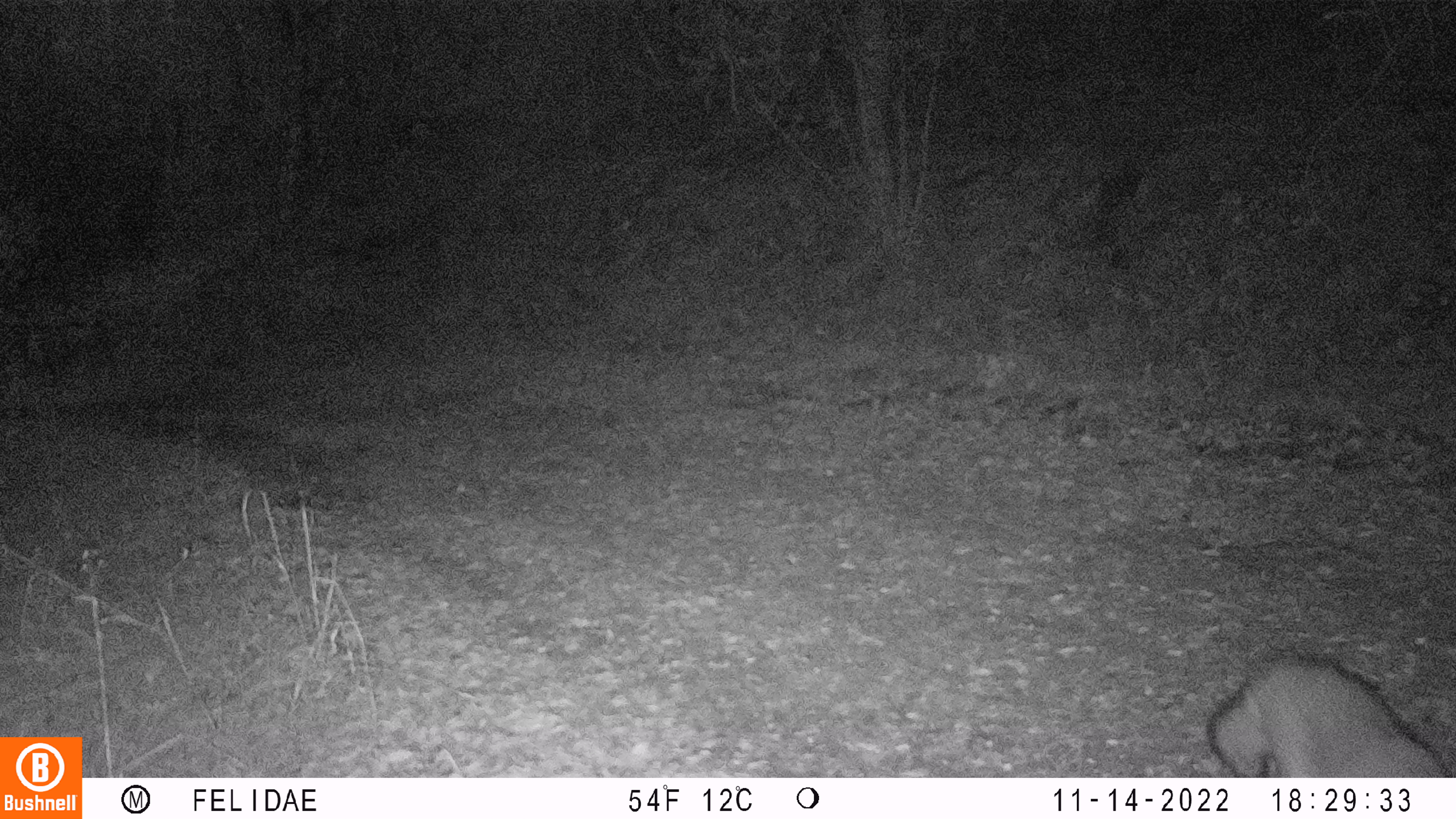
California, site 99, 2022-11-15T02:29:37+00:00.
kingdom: Animalia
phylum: Chordata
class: Mammalia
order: Carnivora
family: Canidae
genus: Urocyon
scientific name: Urocyon cinereoargenteus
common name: gray fox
Gray fox (Urocyon cinereoargenteus).